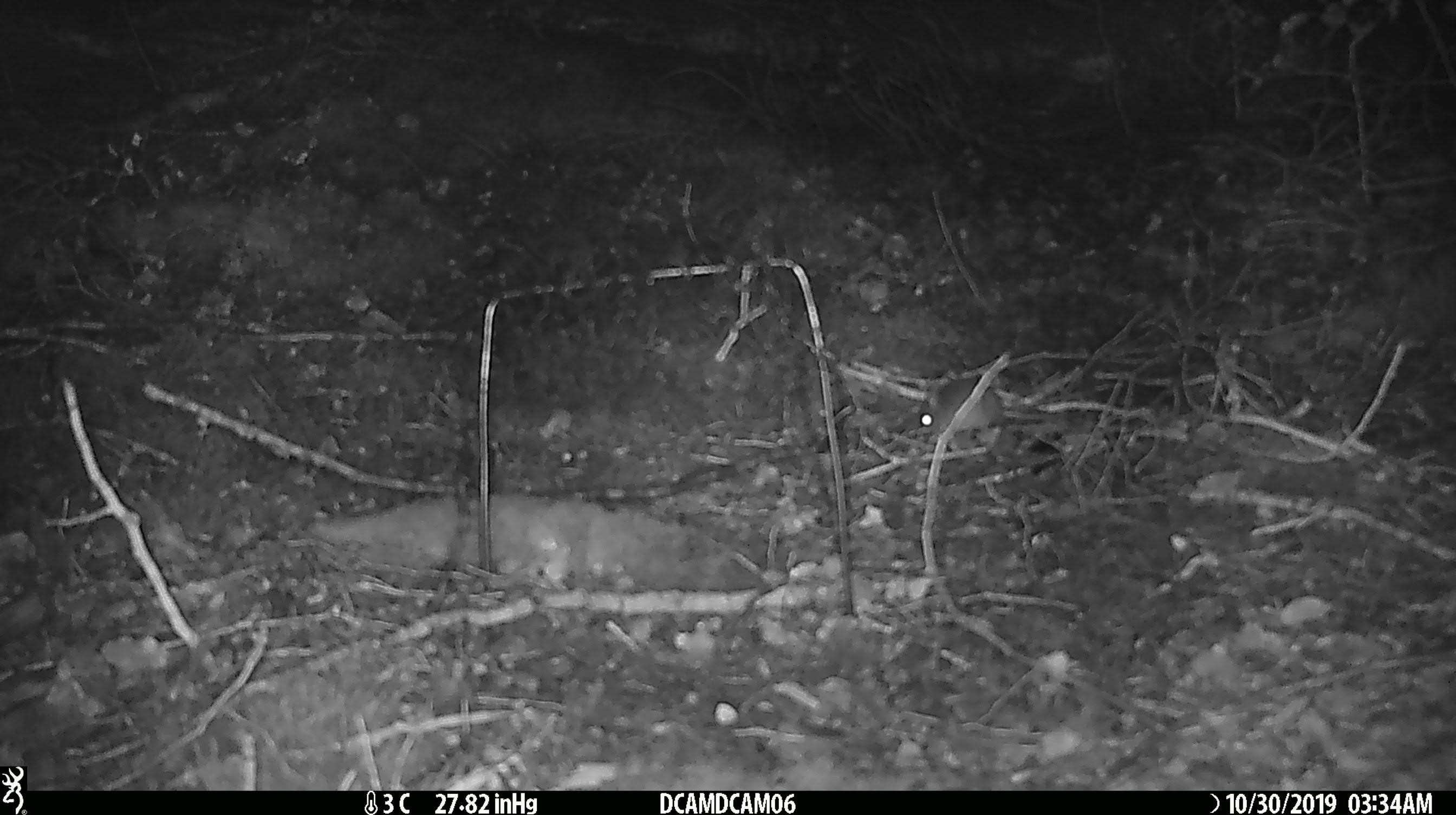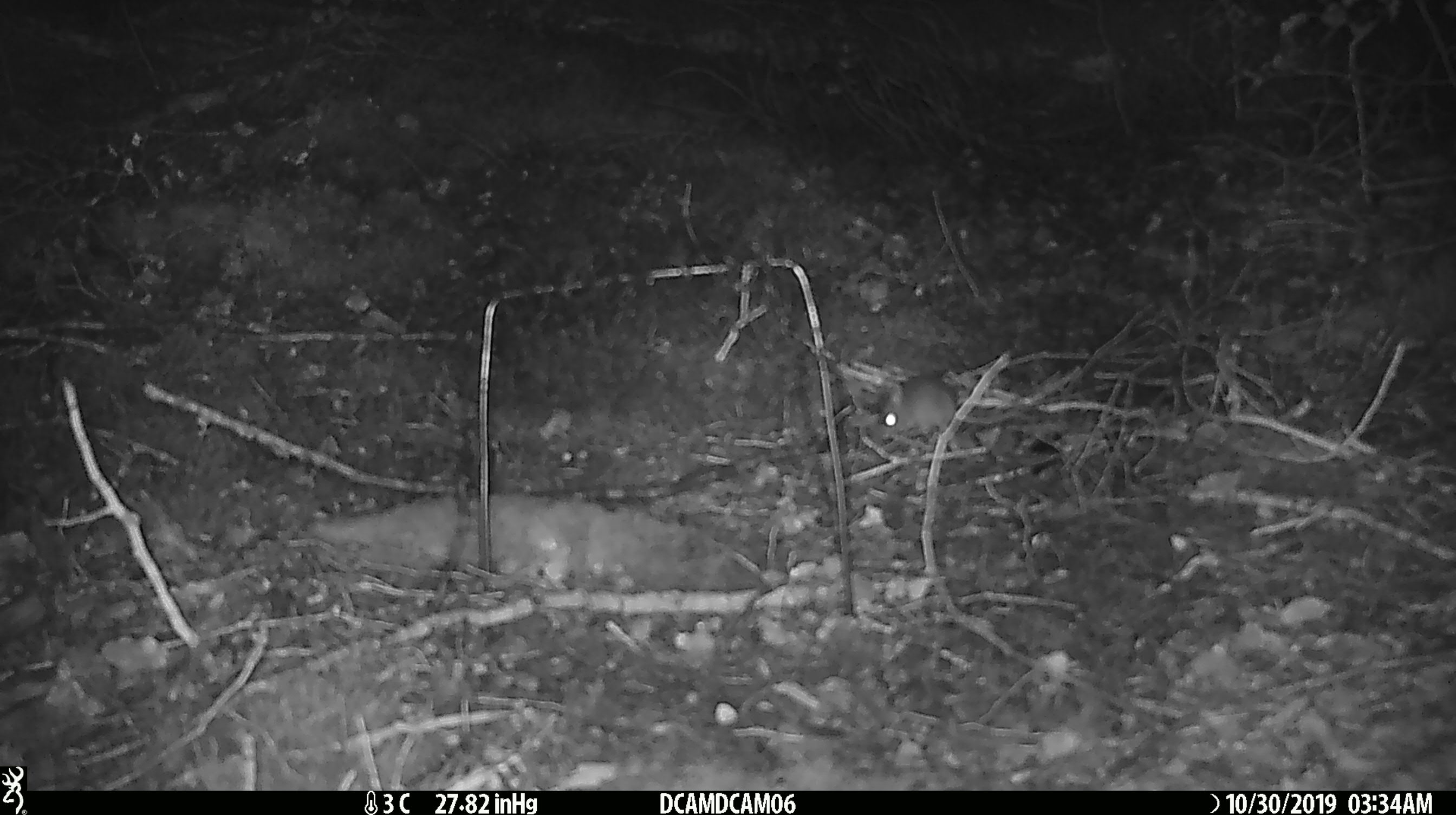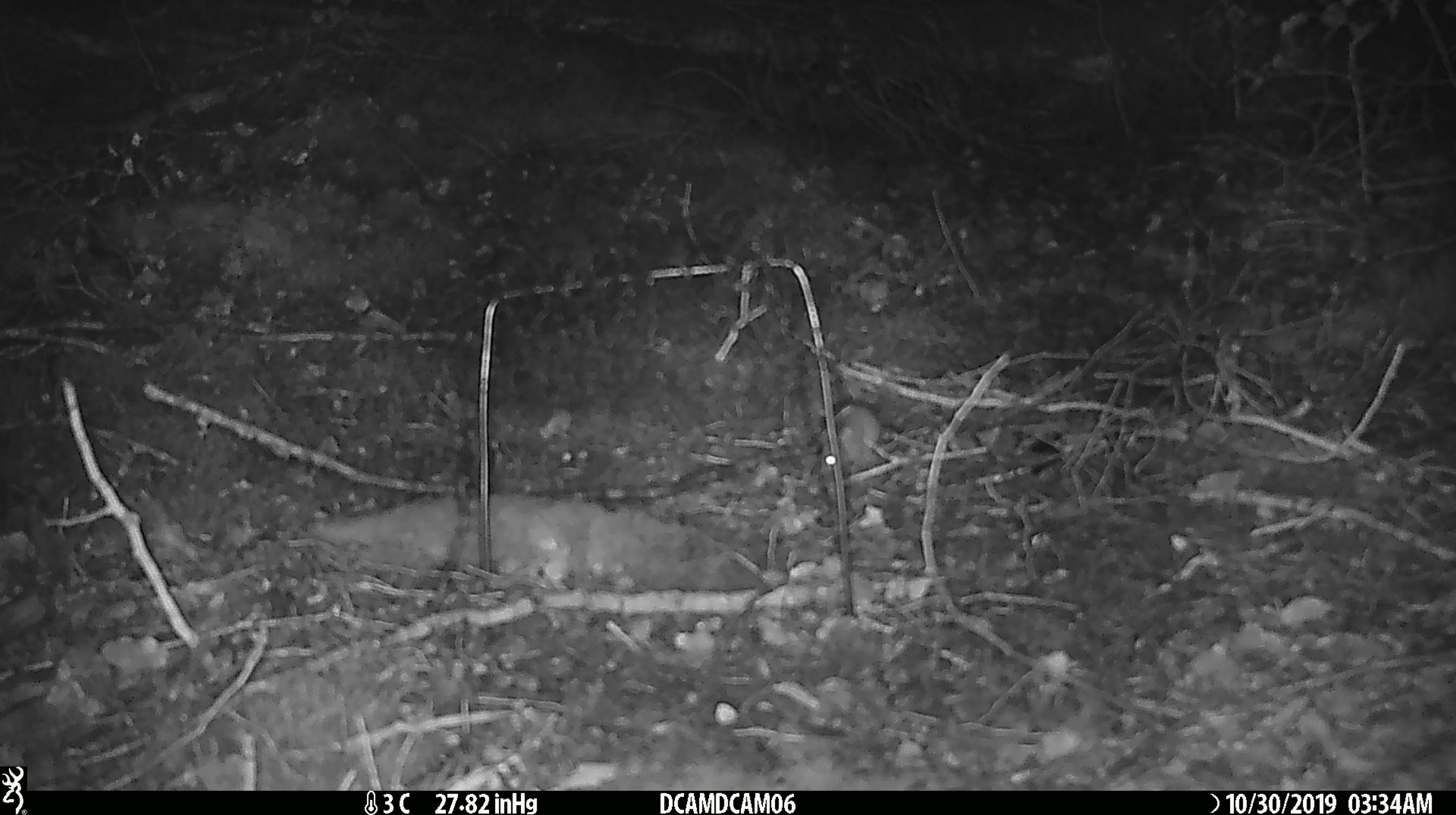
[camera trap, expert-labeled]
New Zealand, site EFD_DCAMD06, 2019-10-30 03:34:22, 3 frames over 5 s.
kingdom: Animalia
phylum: Chordata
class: Mammalia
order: Rodentia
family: Muridae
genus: Mus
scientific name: Mus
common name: mouse